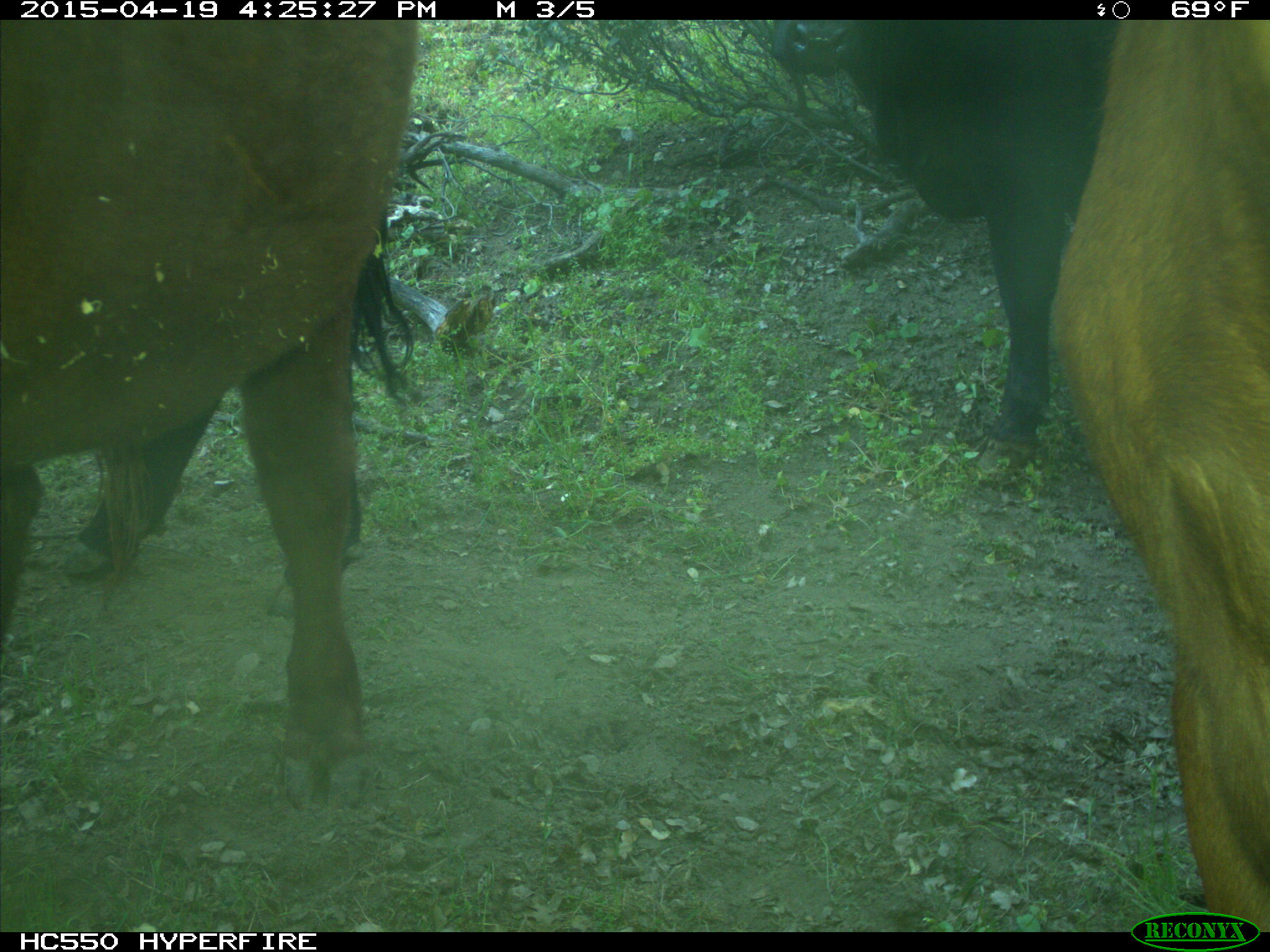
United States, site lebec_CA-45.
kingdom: Animalia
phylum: Chordata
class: Mammalia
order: Artiodactyla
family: Bovidae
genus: Bos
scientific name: Bos taurus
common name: domestic cow